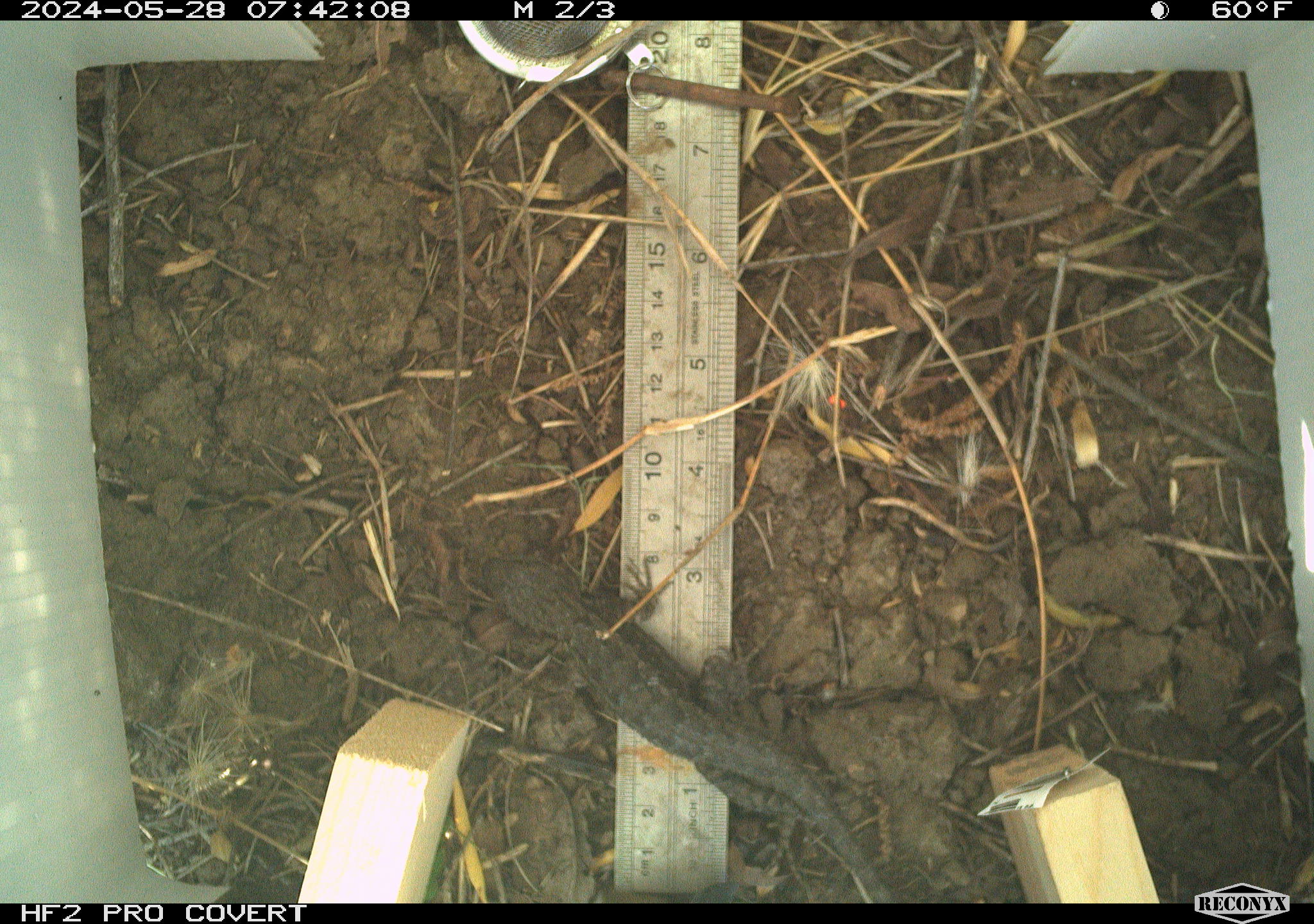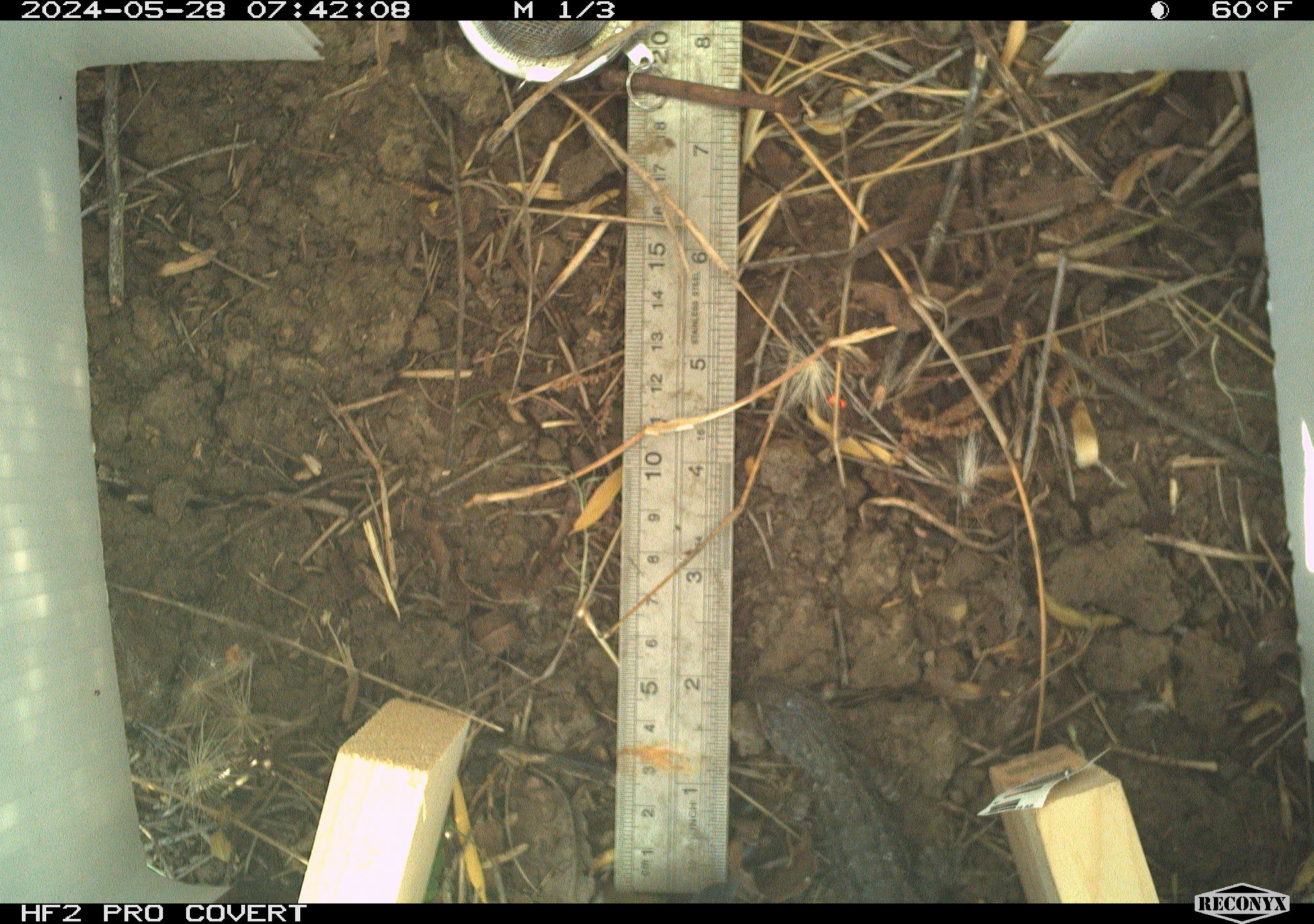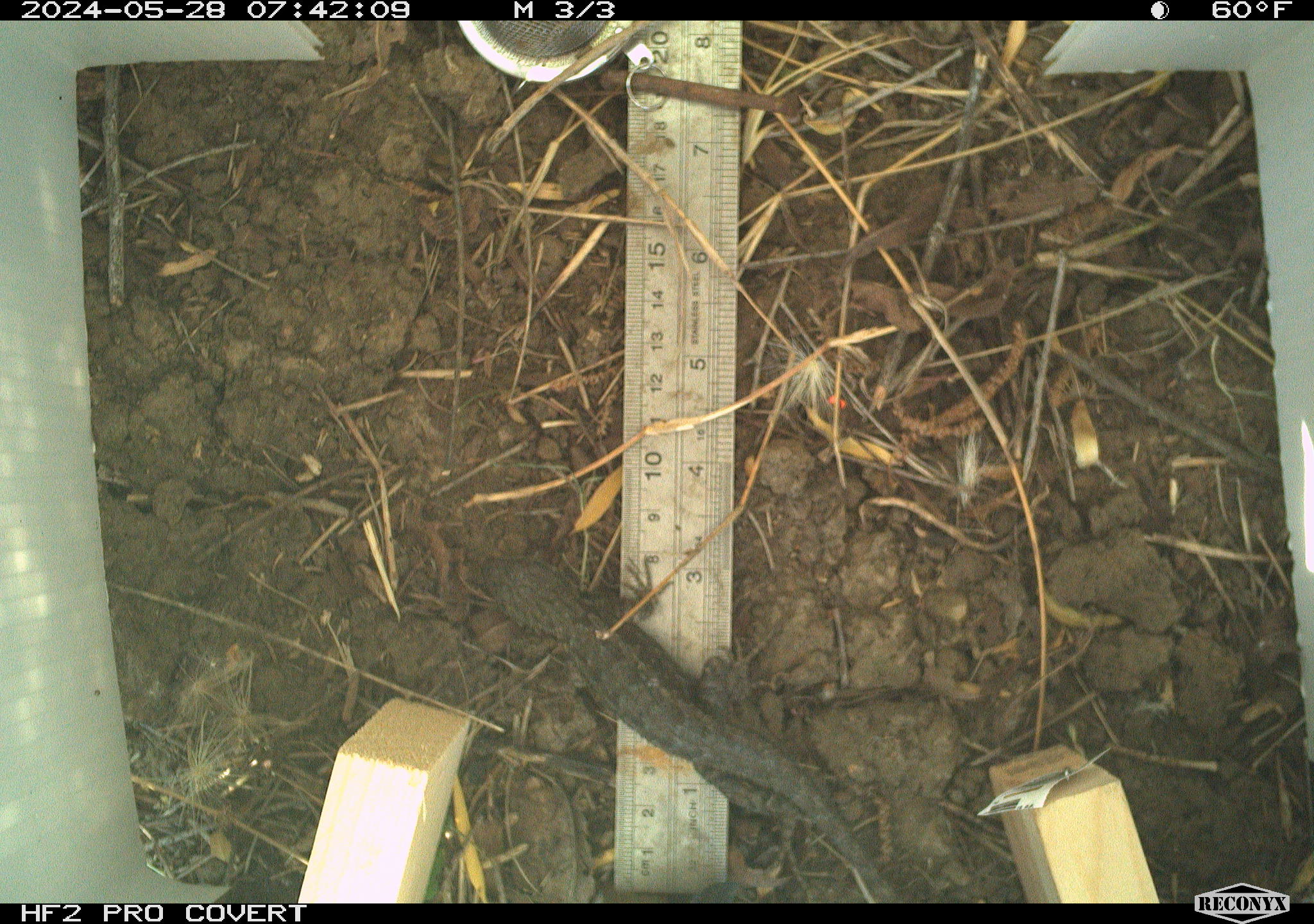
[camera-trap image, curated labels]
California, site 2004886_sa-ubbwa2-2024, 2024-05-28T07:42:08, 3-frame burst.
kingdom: Animalia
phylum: Chordata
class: Reptilia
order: Squamata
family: Phrynosomatidae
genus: Sceloporus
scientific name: Sceloporus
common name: spiny lizards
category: sceloporus species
Sceloporus species (spiny lizards) (Sceloporus).